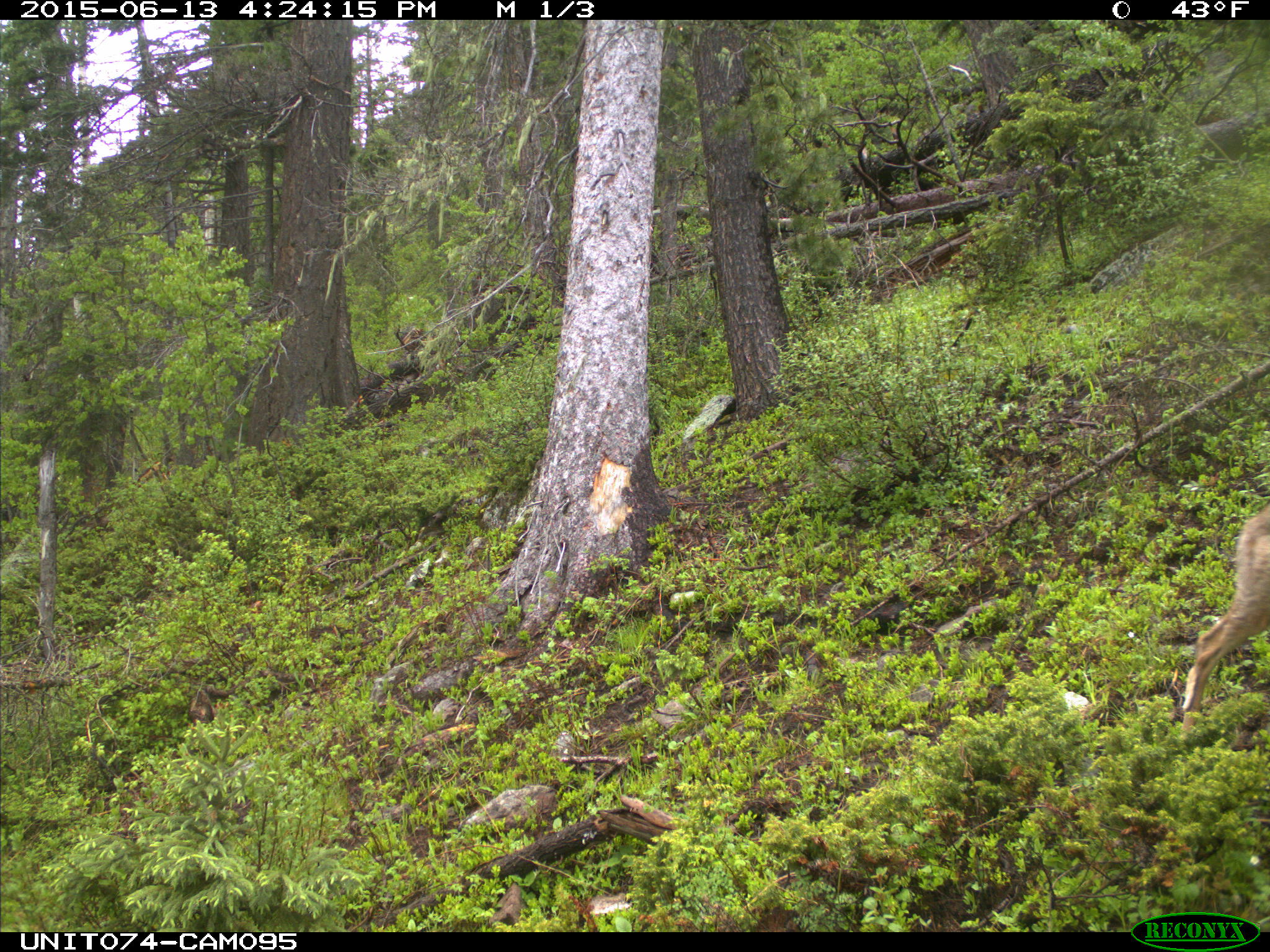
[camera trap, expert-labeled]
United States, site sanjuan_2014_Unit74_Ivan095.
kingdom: Animalia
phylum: Chordata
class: Mammalia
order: Artiodactyla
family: Cervidae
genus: Odocoileus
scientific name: Odocoileus hemionus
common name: mule deer